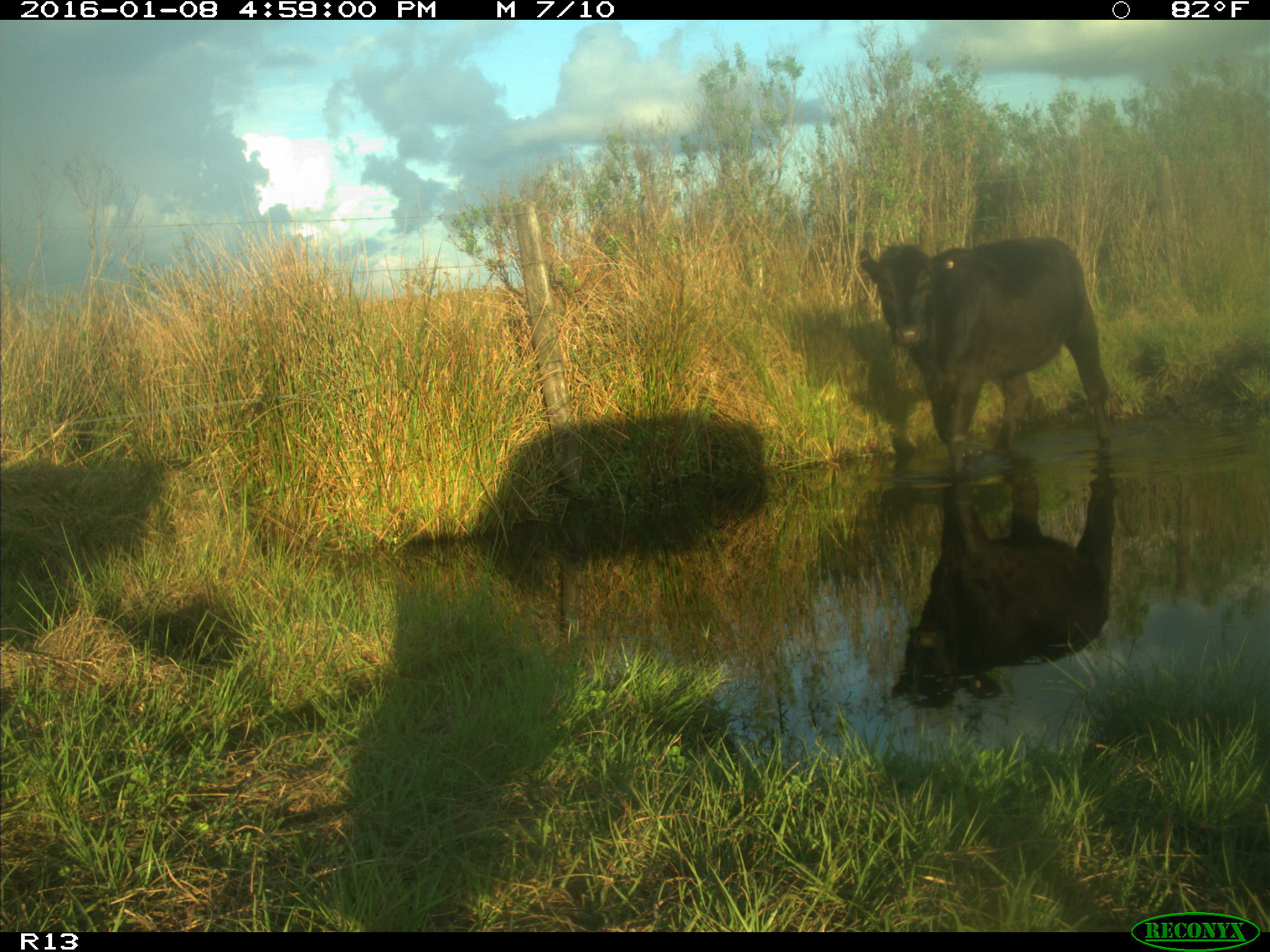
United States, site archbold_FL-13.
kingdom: Animalia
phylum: Chordata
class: Mammalia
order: Artiodactyla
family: Bovidae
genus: Bos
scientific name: Bos taurus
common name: domestic cow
Bos taurus (domestic cow).